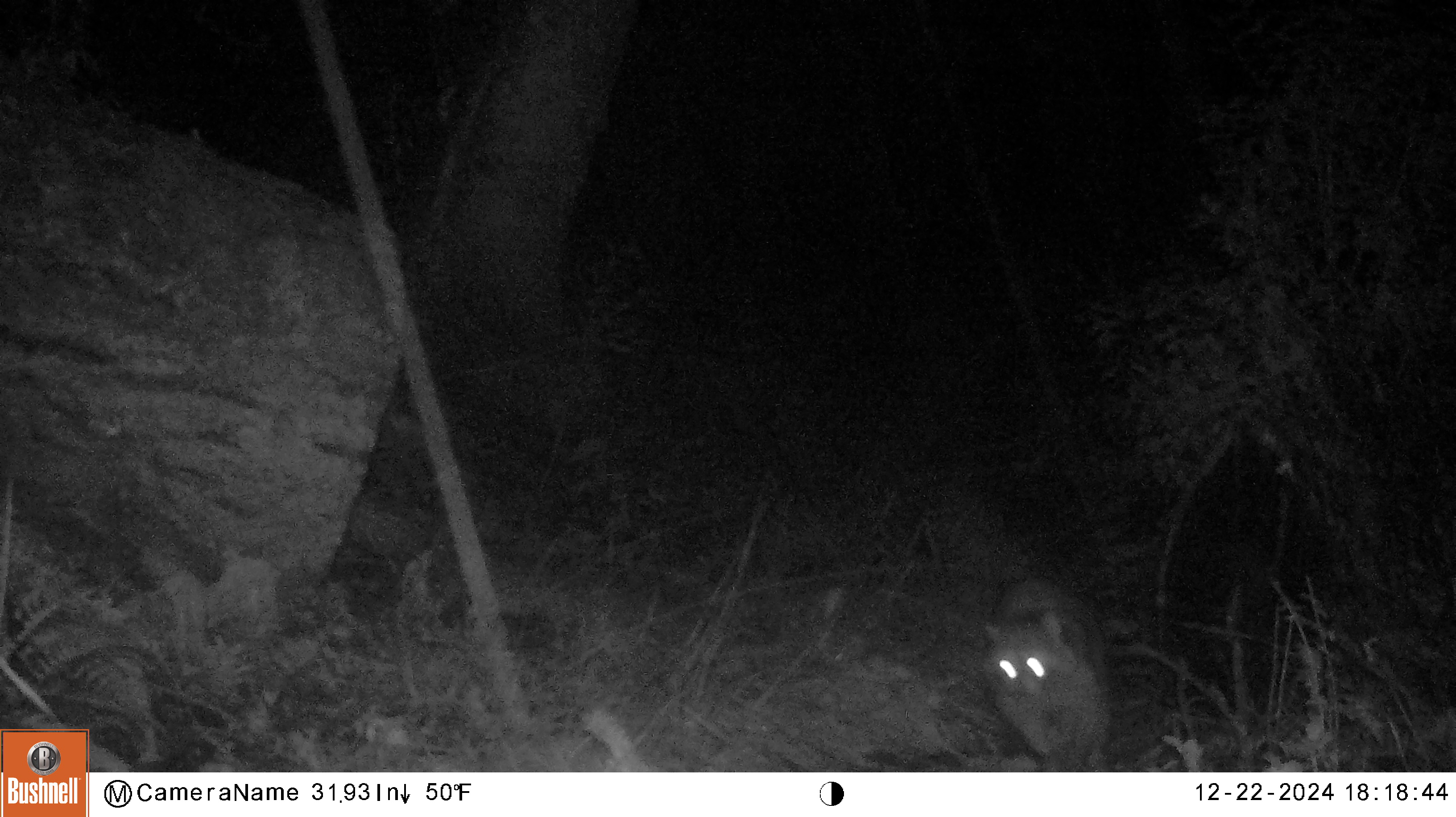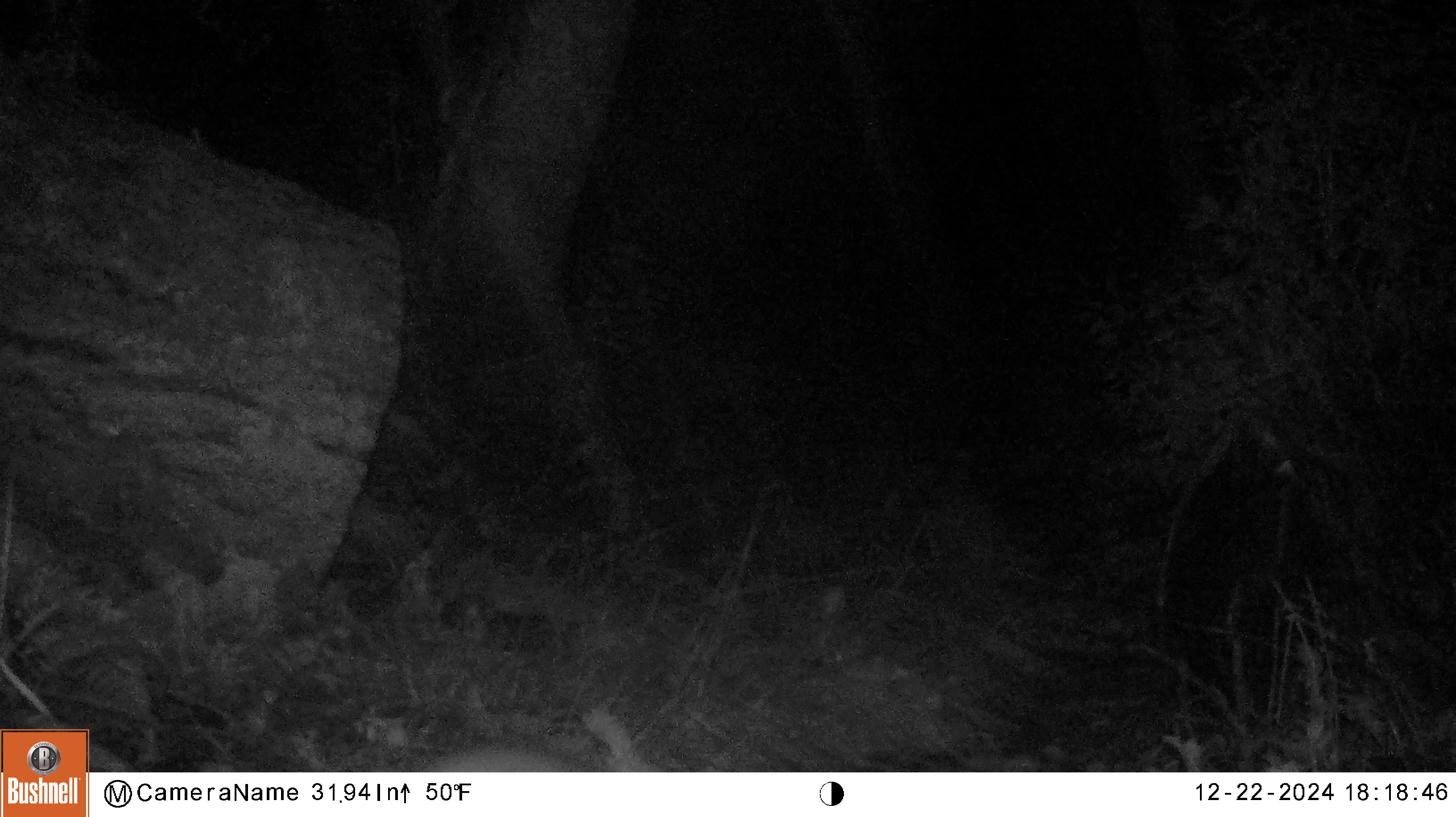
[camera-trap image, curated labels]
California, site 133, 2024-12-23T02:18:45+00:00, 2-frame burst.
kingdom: Animalia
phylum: Chordata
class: Mammalia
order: Carnivora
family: Procyonidae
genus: Procyon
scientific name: Procyon lotor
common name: raccoon